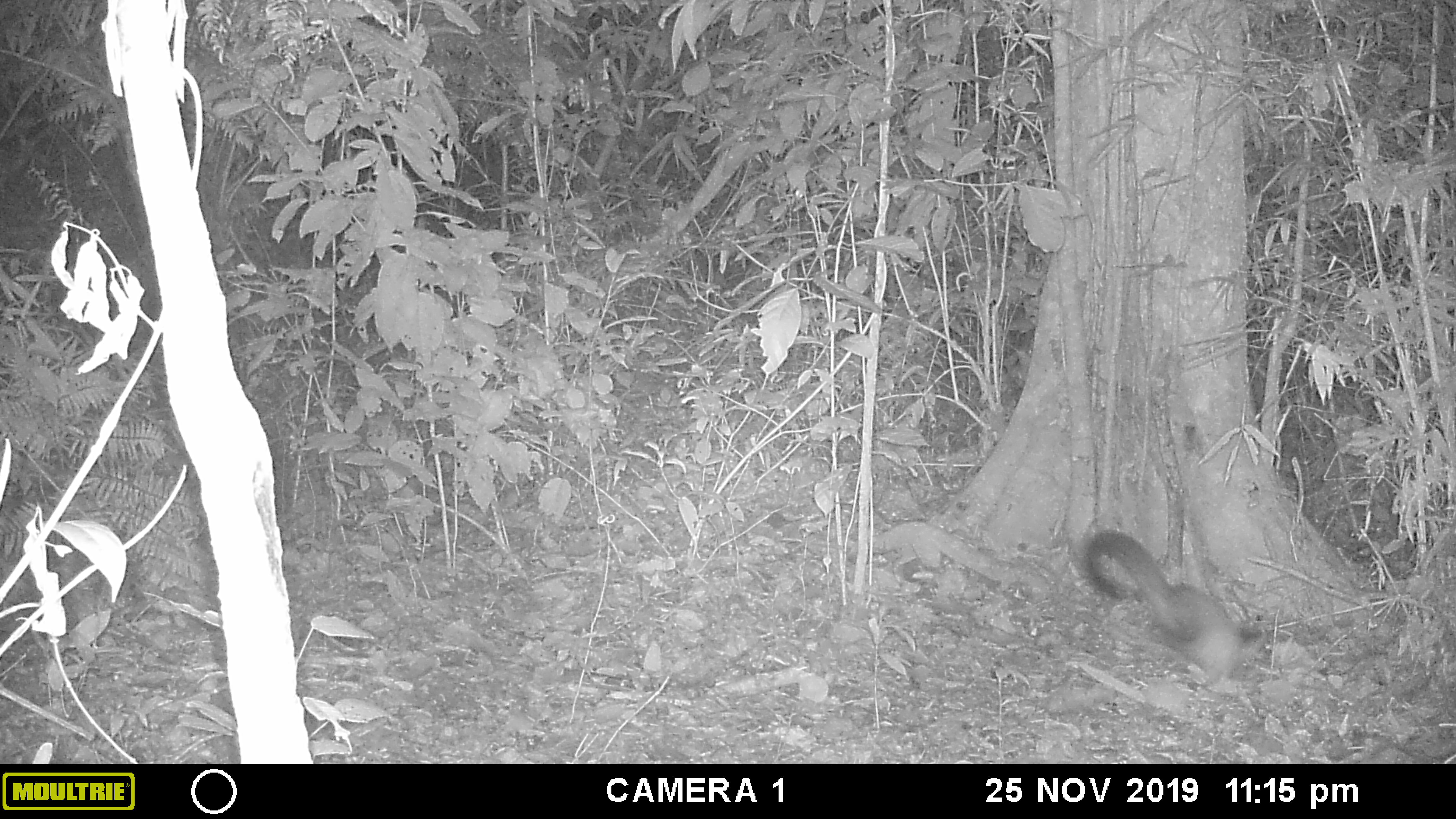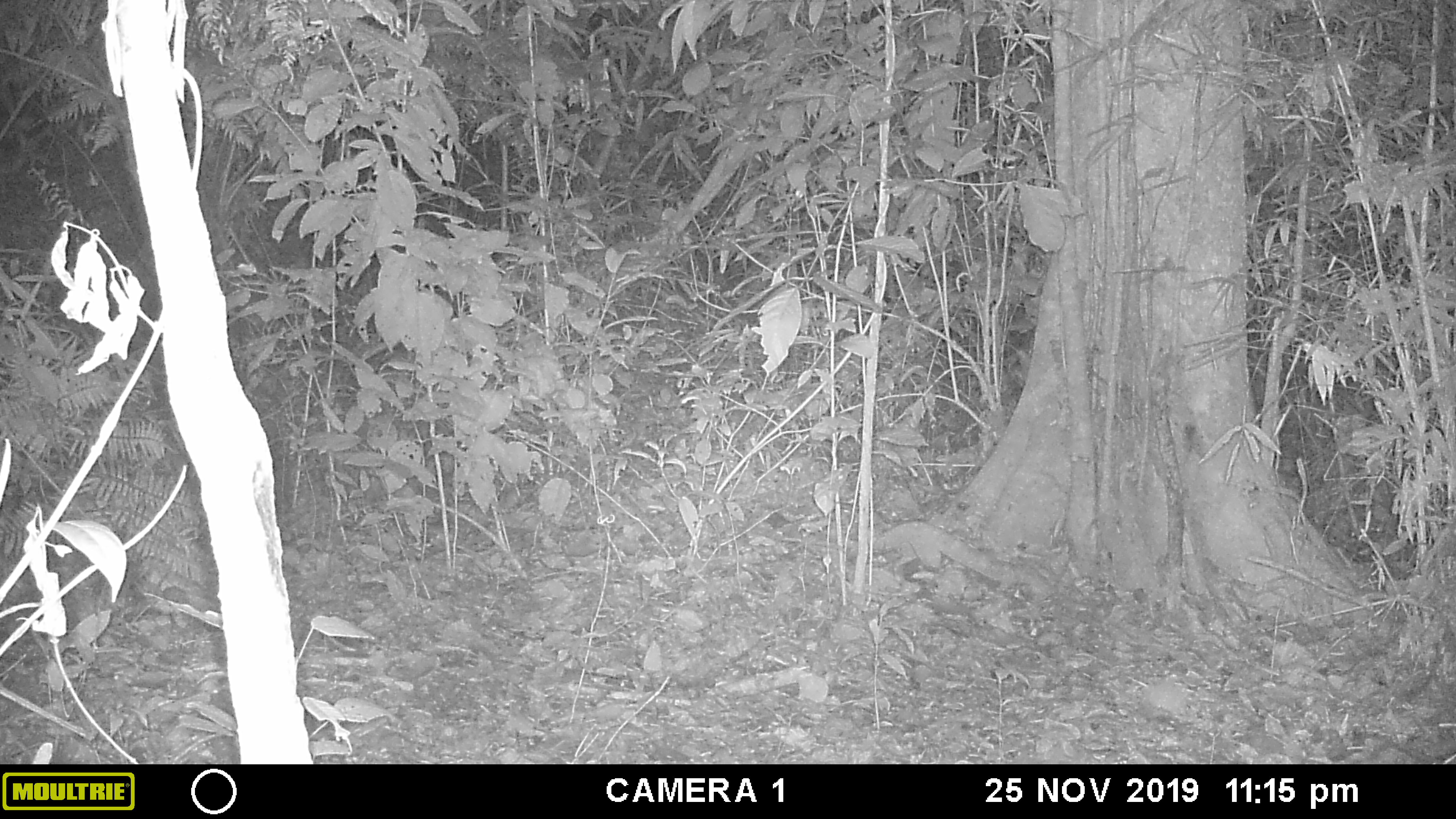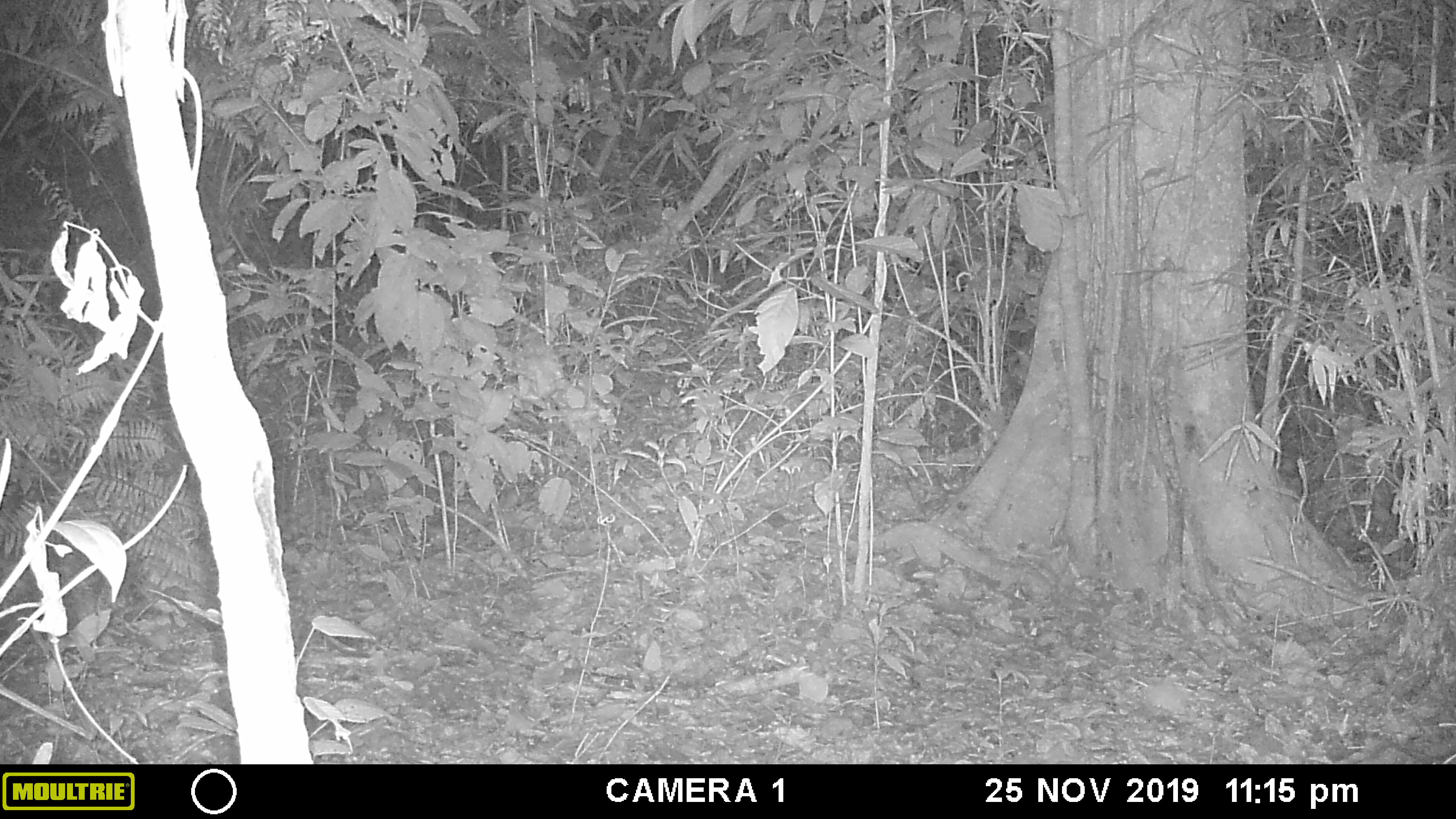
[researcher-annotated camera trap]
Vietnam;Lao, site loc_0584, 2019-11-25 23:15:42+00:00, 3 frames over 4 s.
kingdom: Animalia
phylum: Chordata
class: Mammalia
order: Carnivora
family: Mustelidae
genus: Martes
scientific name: Martes flavigula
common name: yellow-throated marten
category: yellow throated marten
Yellow throated marten (yellow-throated marten) (Martes flavigula). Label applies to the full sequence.